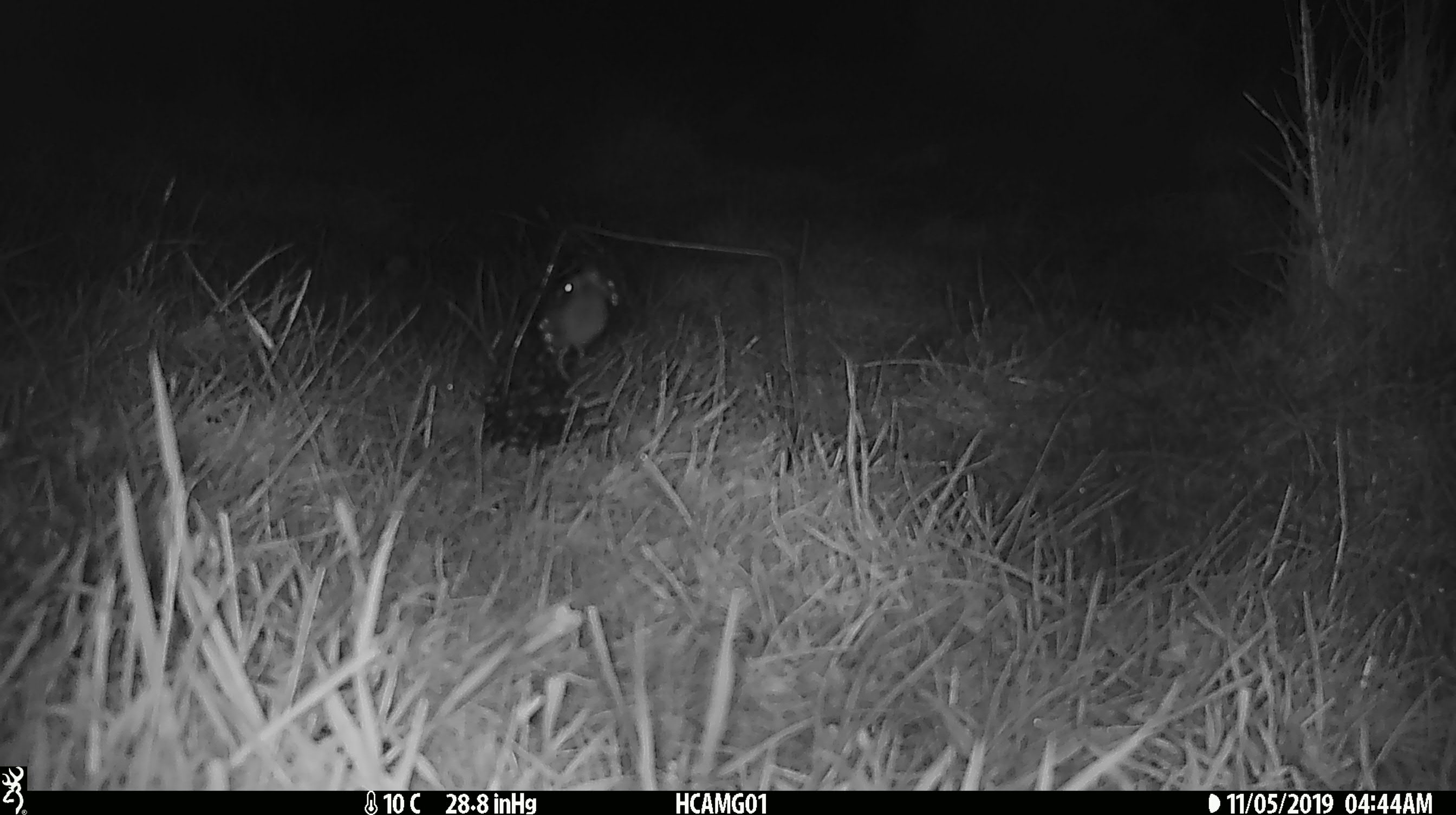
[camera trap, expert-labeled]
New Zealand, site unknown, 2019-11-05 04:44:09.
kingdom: Animalia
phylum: Chordata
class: Mammalia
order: Rodentia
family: Muridae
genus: Mus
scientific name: Mus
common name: mouse